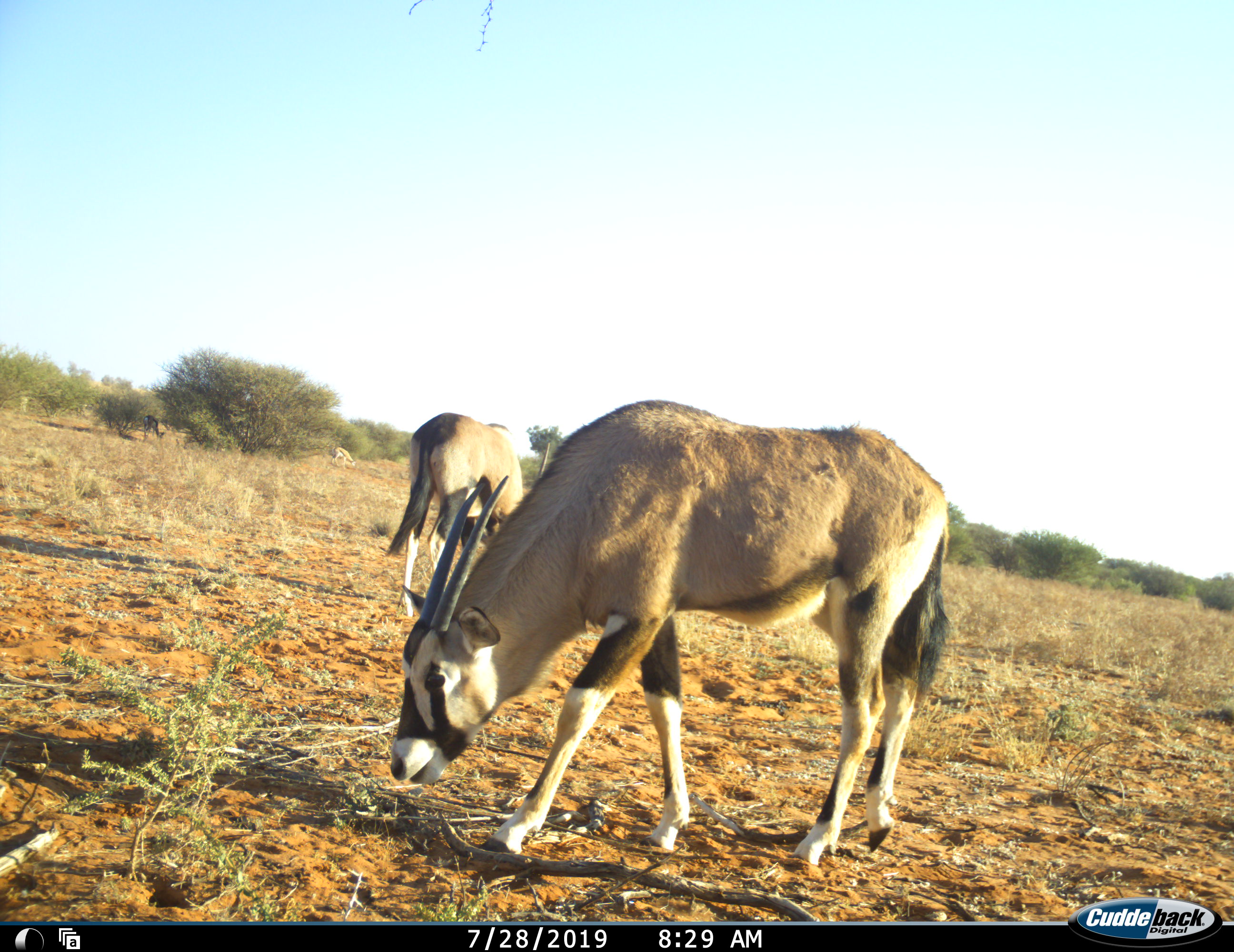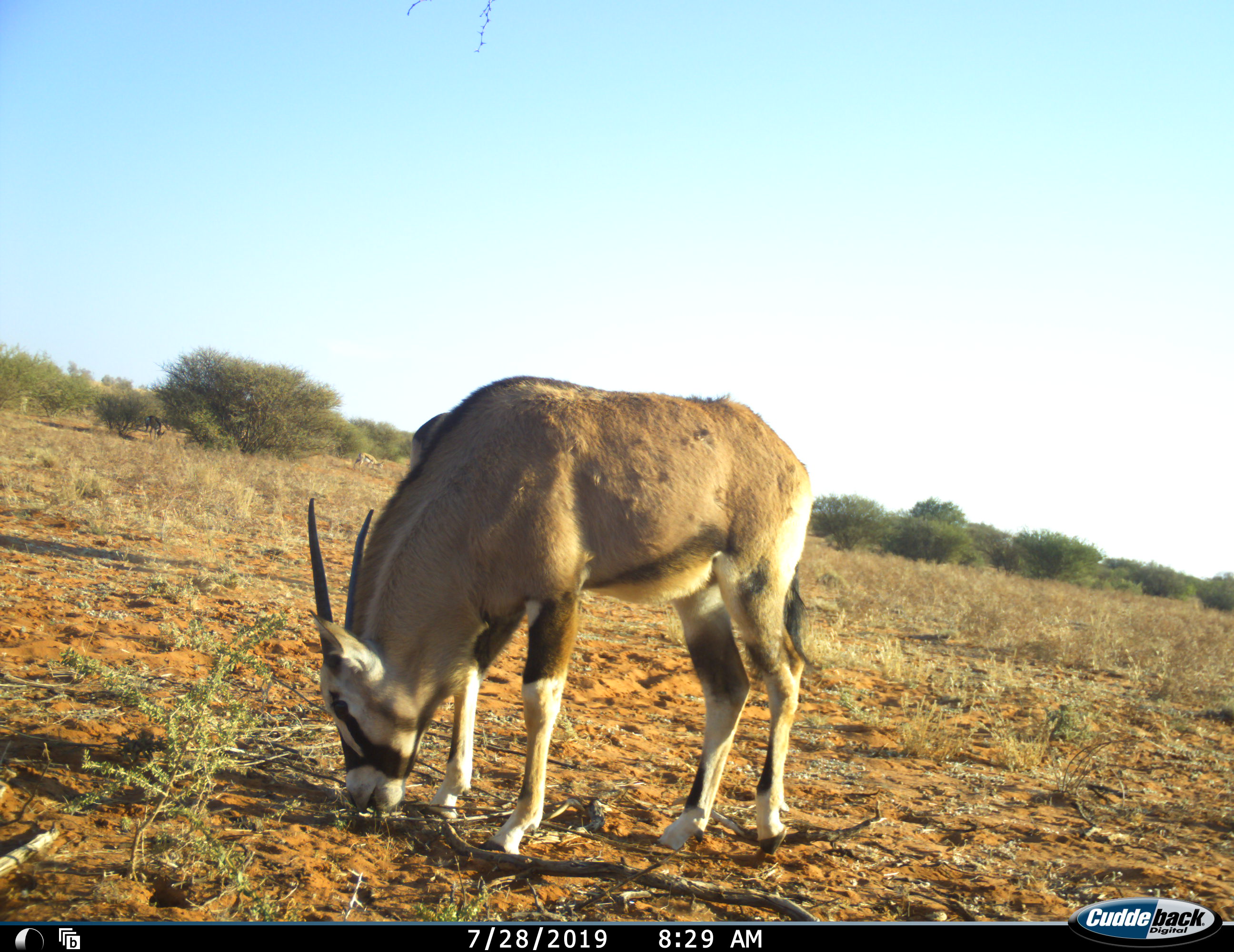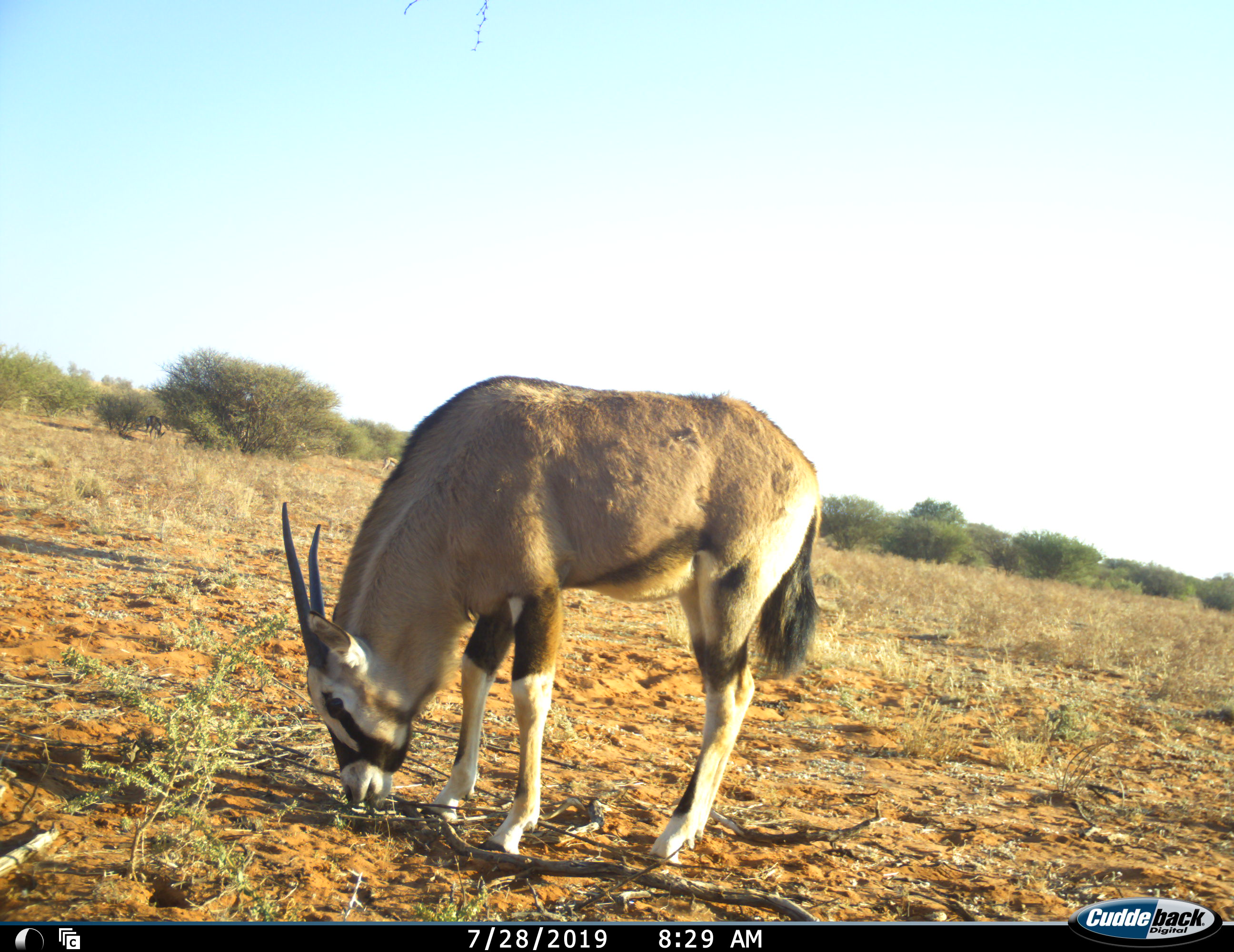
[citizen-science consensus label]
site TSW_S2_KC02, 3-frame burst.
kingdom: Animalia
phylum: Chordata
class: Mammalia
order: Artiodactyla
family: Bovidae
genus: Oryx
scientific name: Oryx gazella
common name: gemsbok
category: oryx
Oryx (gemsbok) (Oryx gazella), count 2. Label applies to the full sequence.